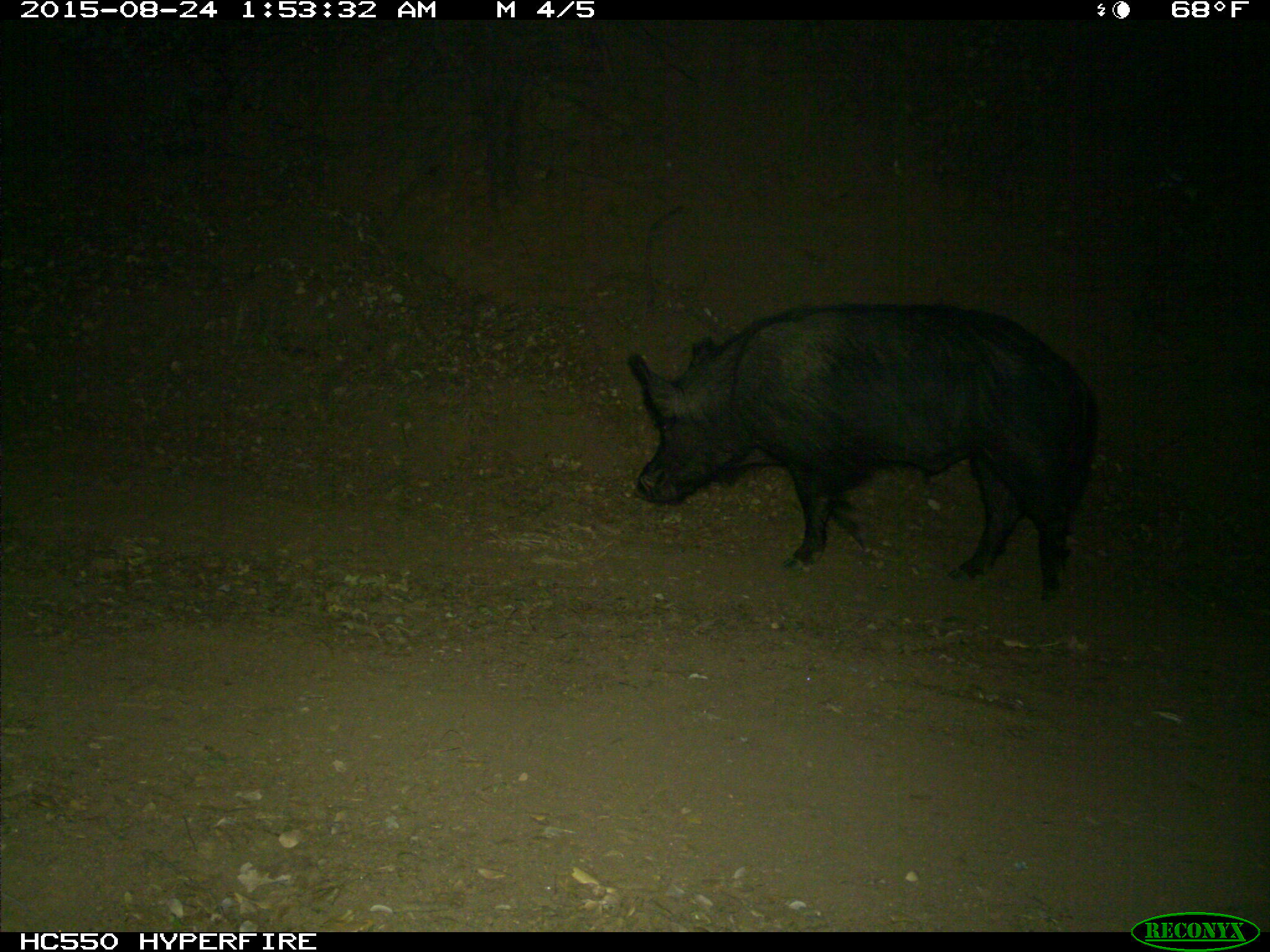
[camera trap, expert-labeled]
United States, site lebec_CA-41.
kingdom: Animalia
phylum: Chordata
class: Mammalia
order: Artiodactyla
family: Suidae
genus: Sus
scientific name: Sus scrofa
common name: wild boar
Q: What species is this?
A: Sus scrofa (wild boar).